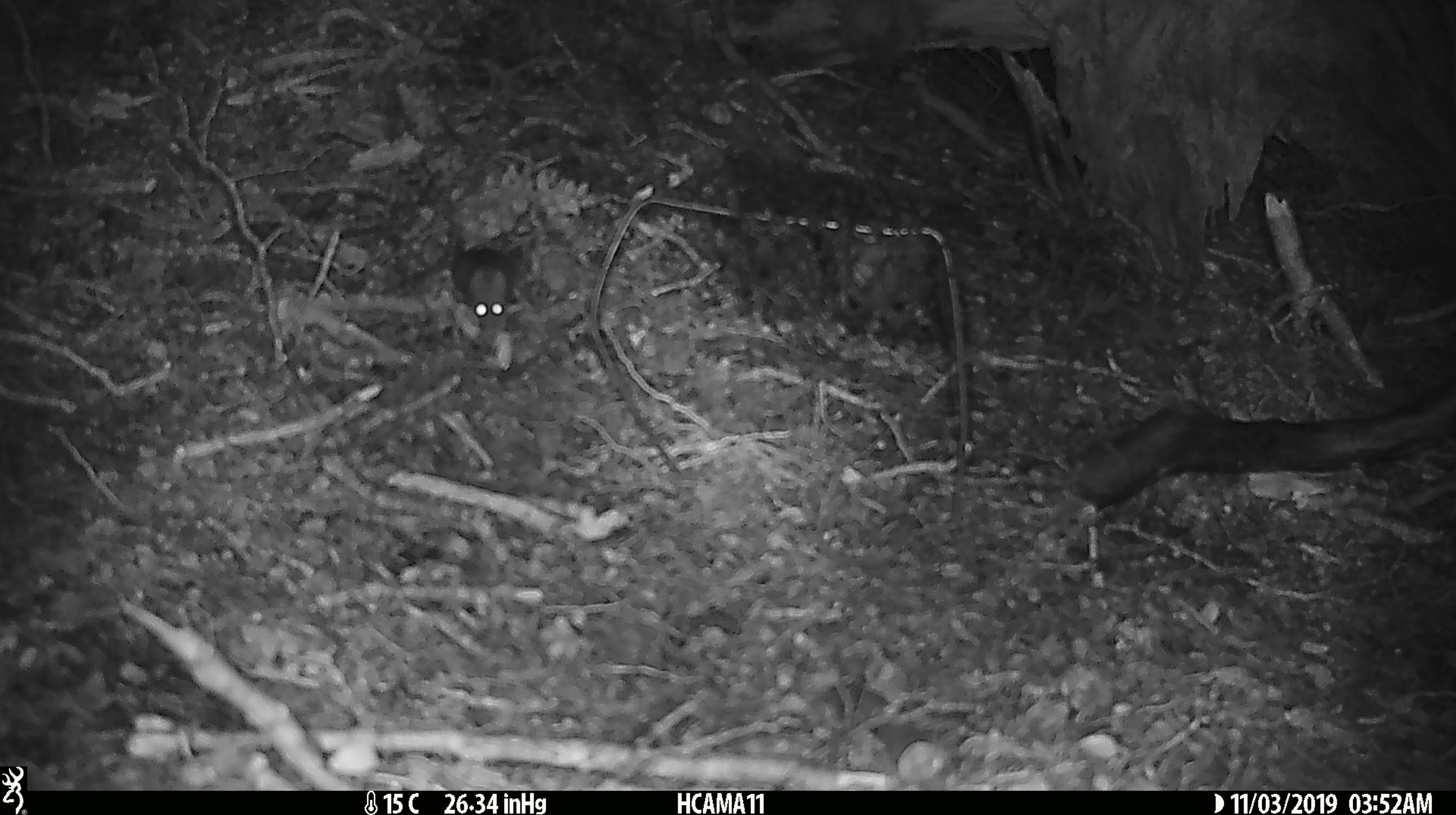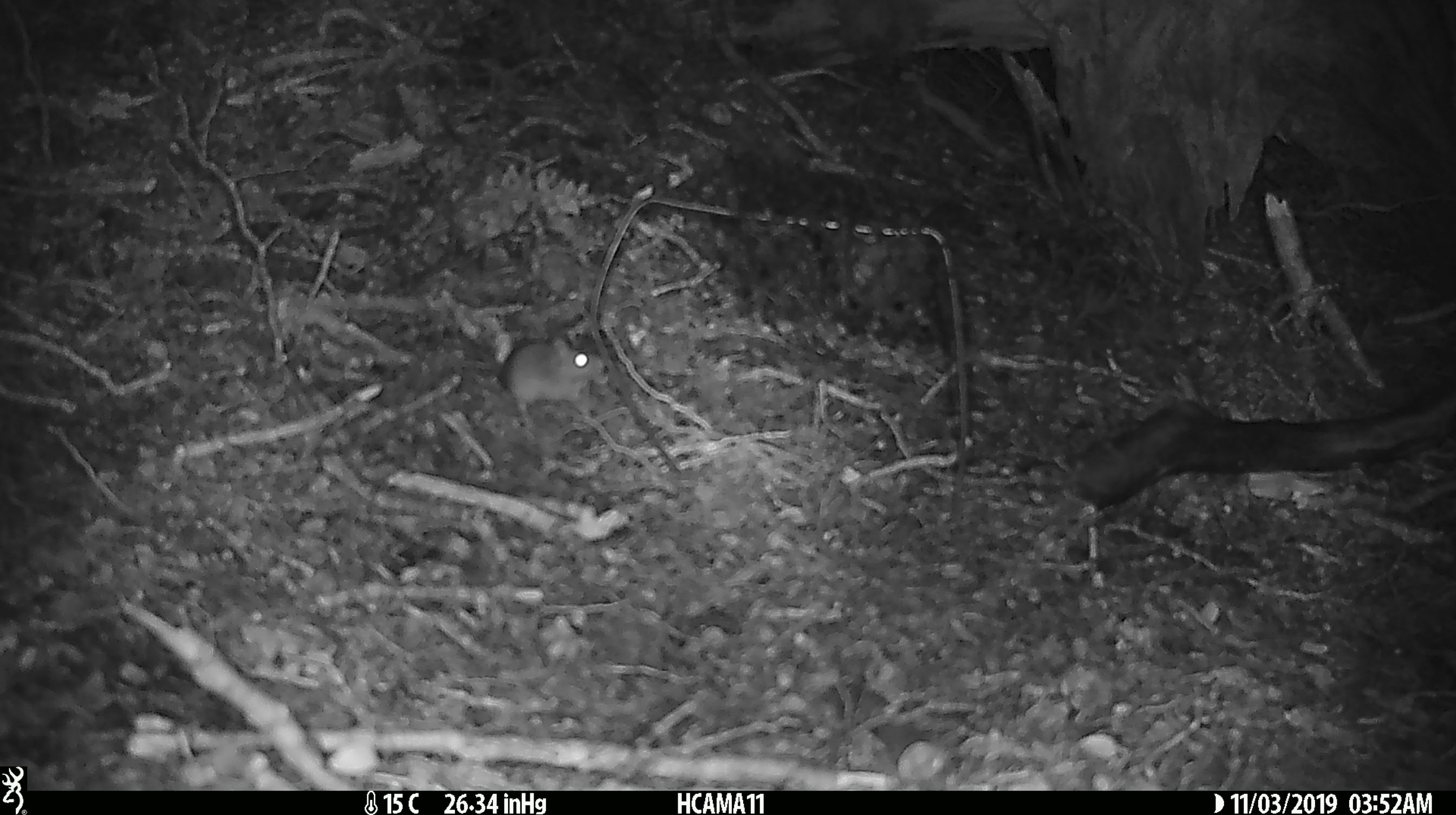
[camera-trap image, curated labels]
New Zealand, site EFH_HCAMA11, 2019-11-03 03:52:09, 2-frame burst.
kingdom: Animalia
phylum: Chordata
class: Mammalia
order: Rodentia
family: Muridae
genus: Mus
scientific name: Mus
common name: mouse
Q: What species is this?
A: Mouse (Mus).